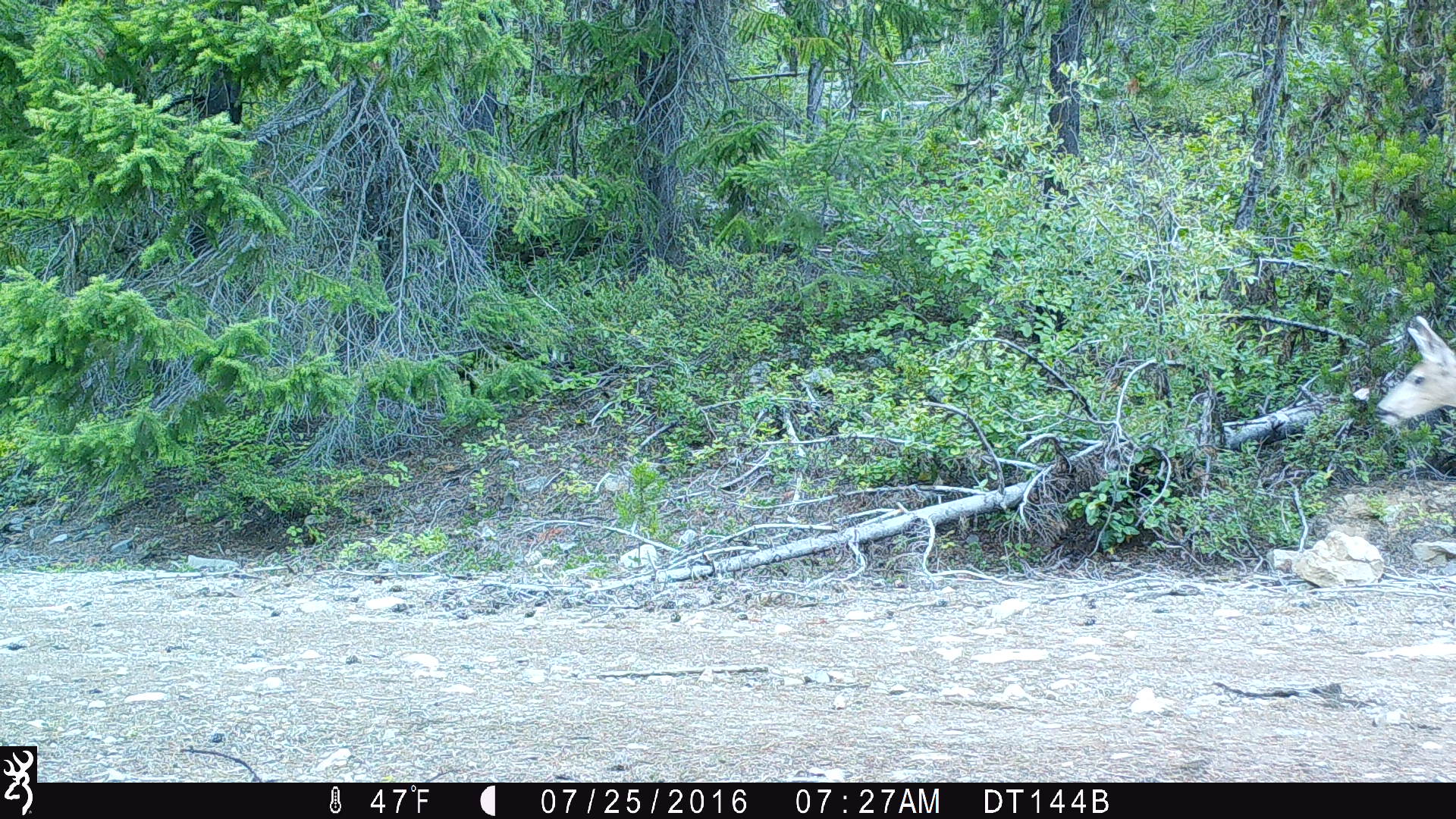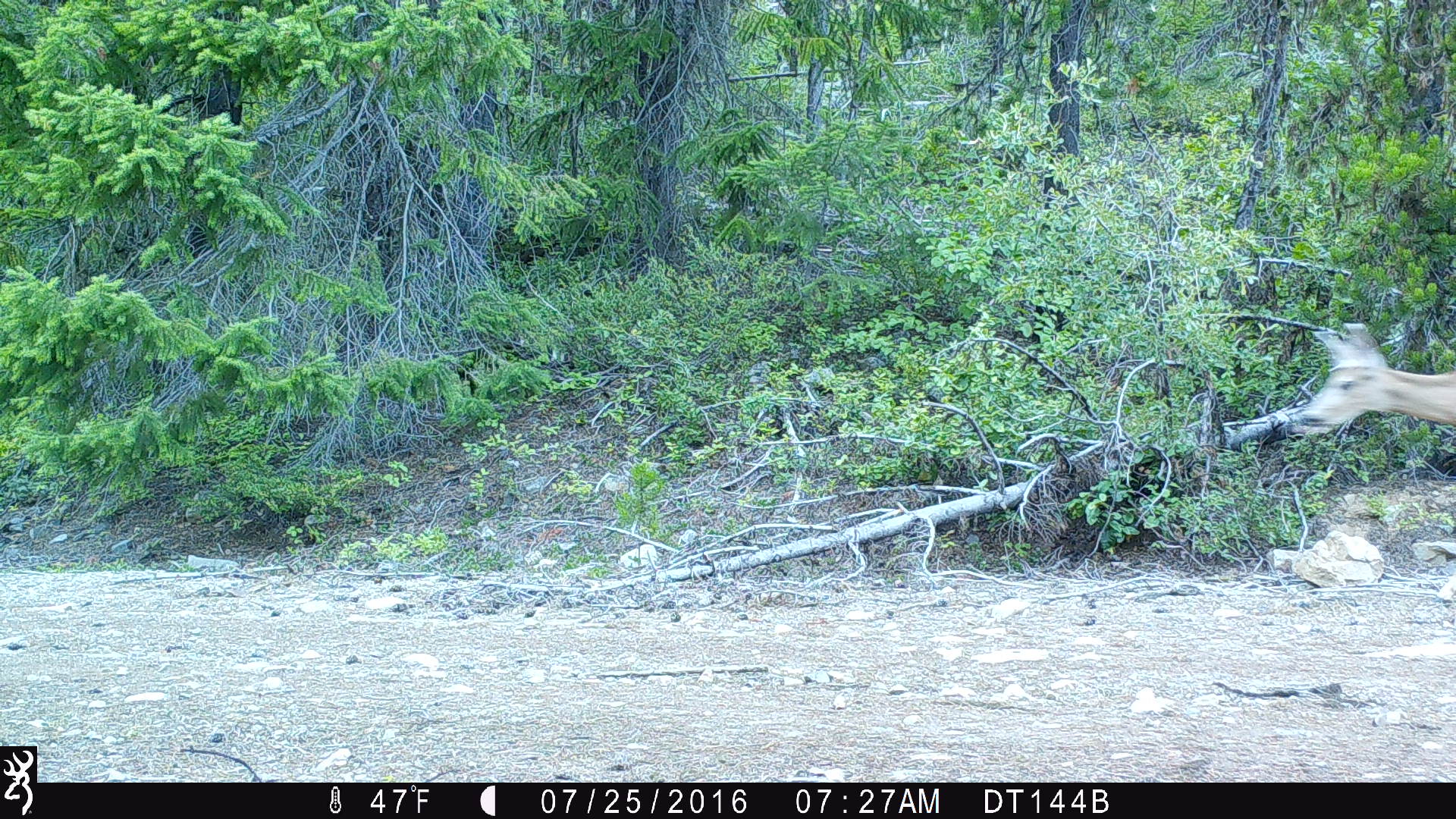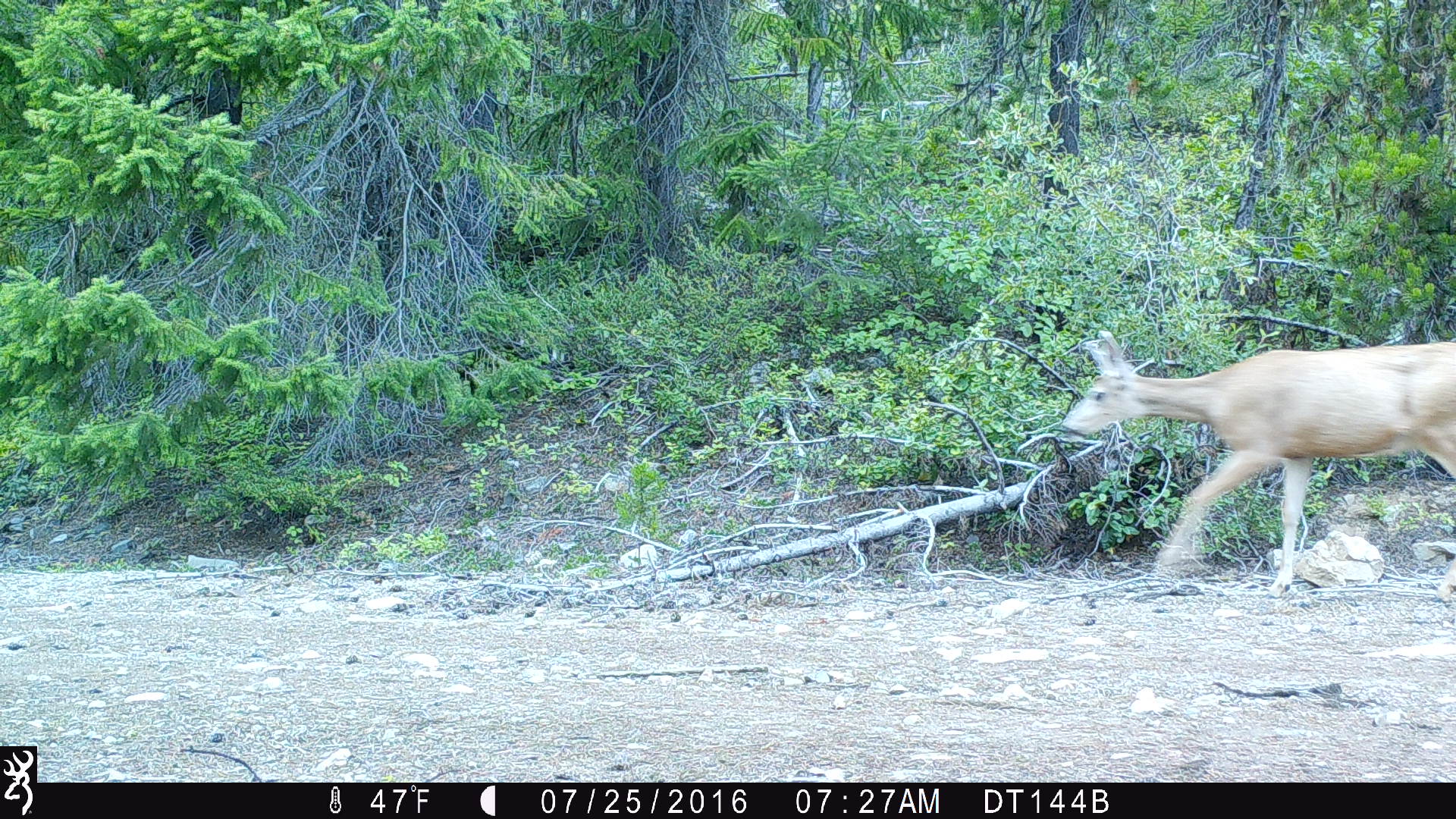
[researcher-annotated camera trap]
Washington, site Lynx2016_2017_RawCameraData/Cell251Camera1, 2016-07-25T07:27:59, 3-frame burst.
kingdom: Animalia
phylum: Chordata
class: Mammalia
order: Artiodactyla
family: Cervidae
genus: Odocoileus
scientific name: Odocoileus hemionus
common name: mule deer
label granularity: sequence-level